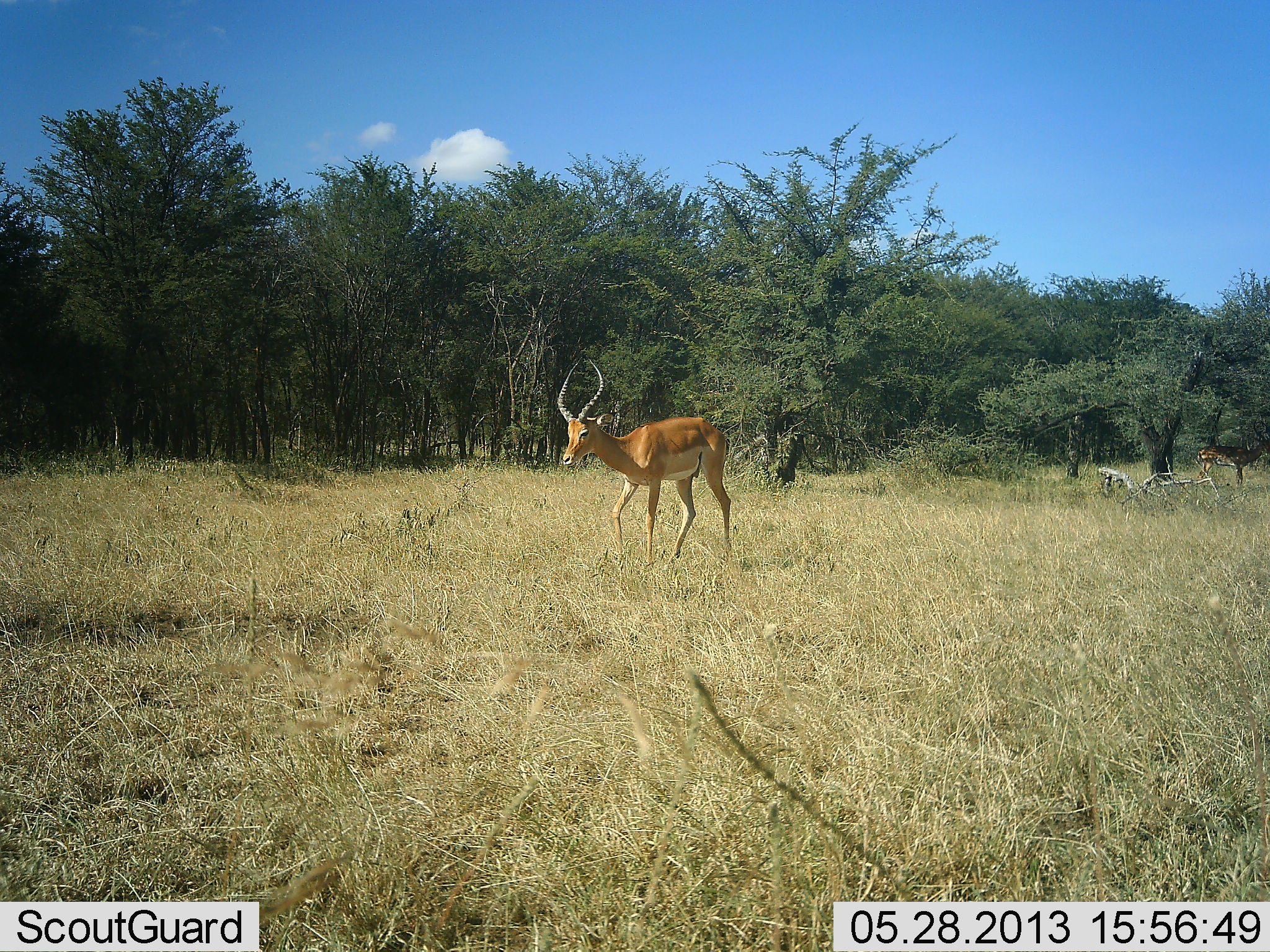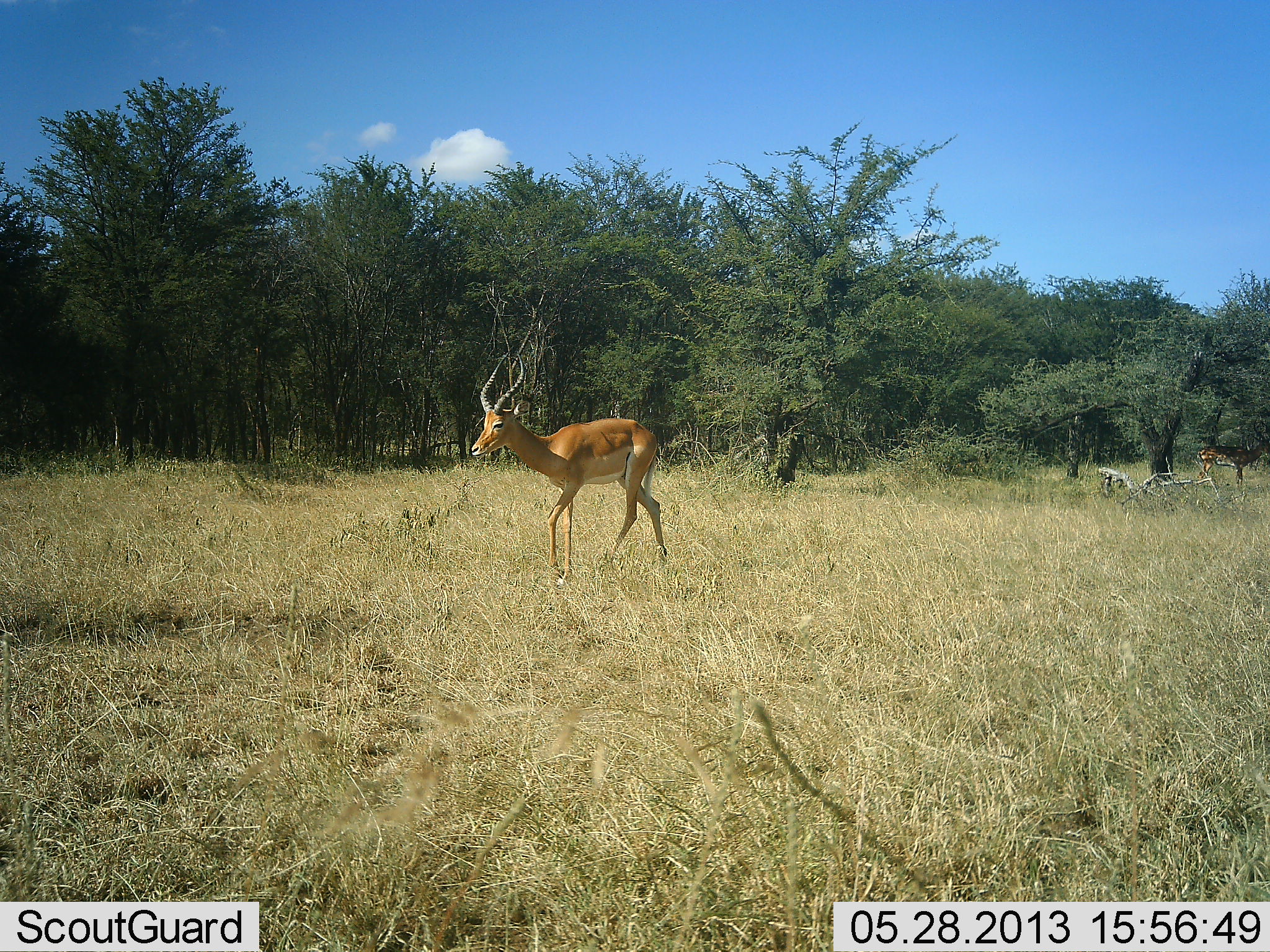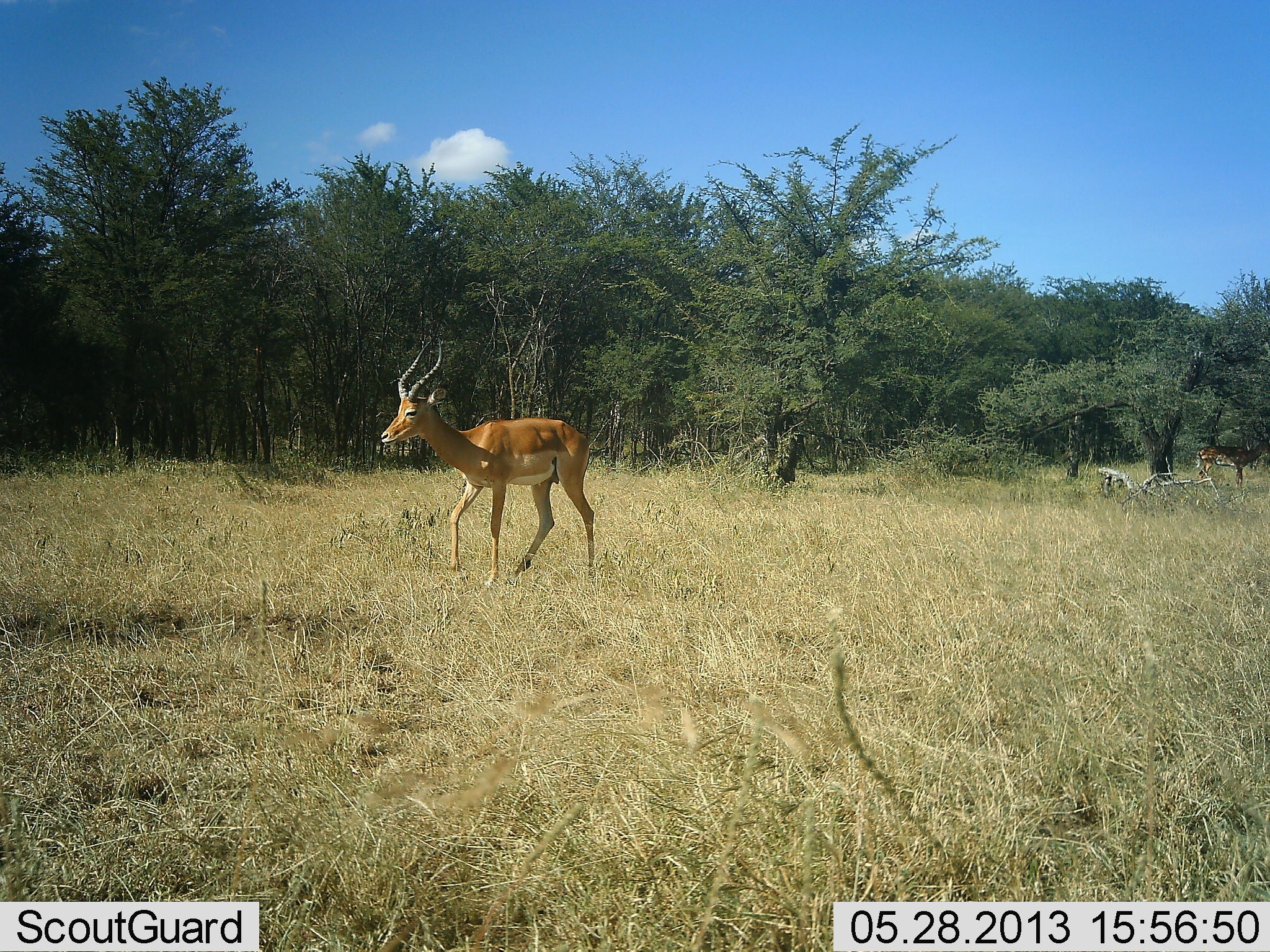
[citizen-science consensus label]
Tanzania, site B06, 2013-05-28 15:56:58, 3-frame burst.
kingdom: Animalia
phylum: Chordata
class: Mammalia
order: Artiodactyla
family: Bovidae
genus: Aepyceros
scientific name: Aepyceros melampus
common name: impala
Impala (Aepyceros melampus), count 2. Behavior (volunteer vote fractions): standing 50%, resting 0%, moving 90%, interacting 0%. Young present (vote fraction): 0%. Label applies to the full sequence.